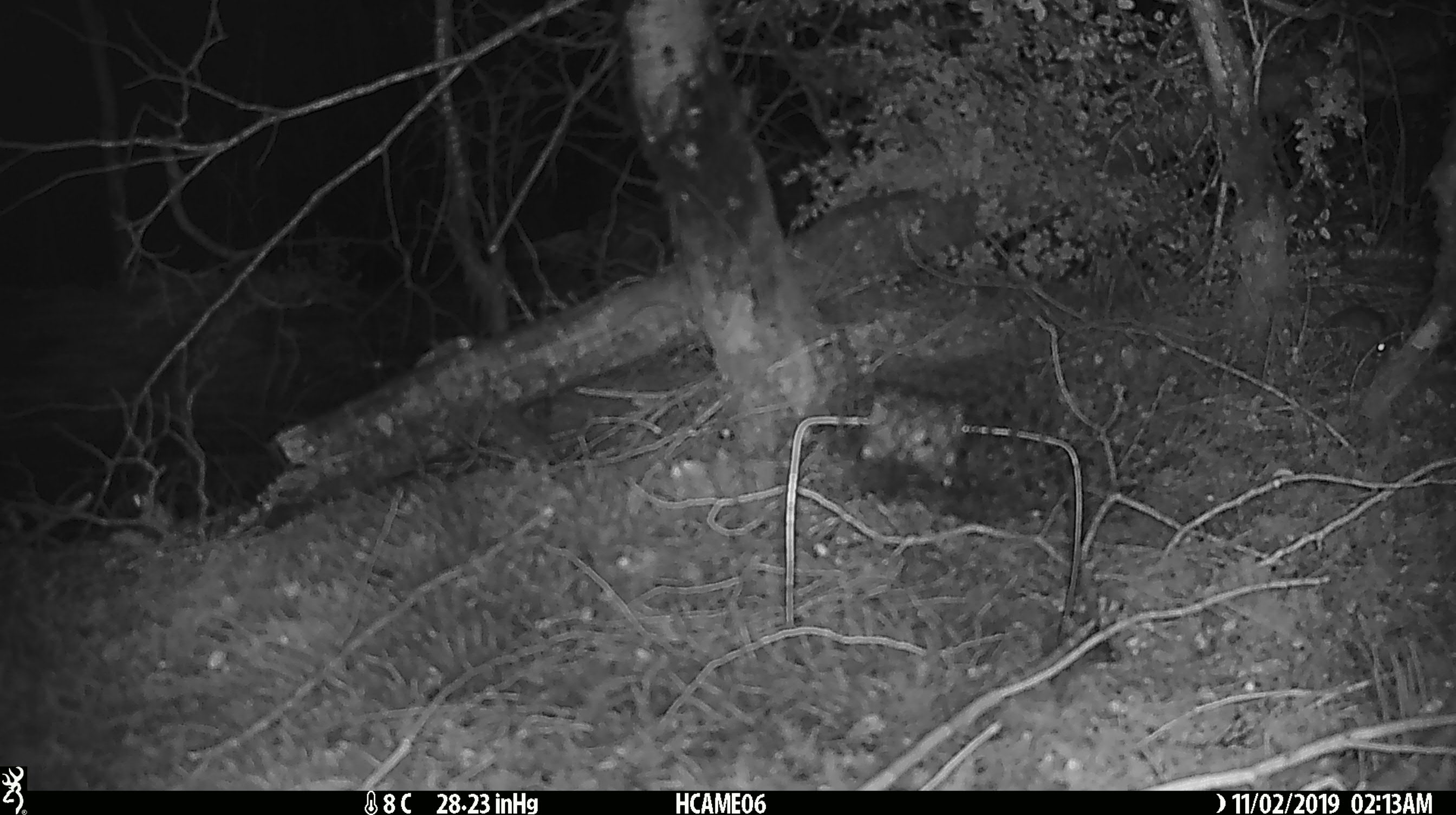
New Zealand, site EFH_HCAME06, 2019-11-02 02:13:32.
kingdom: Animalia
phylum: Chordata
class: Mammalia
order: Rodentia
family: Muridae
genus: Mus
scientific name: Mus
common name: mouse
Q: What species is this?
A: Mouse (Mus).